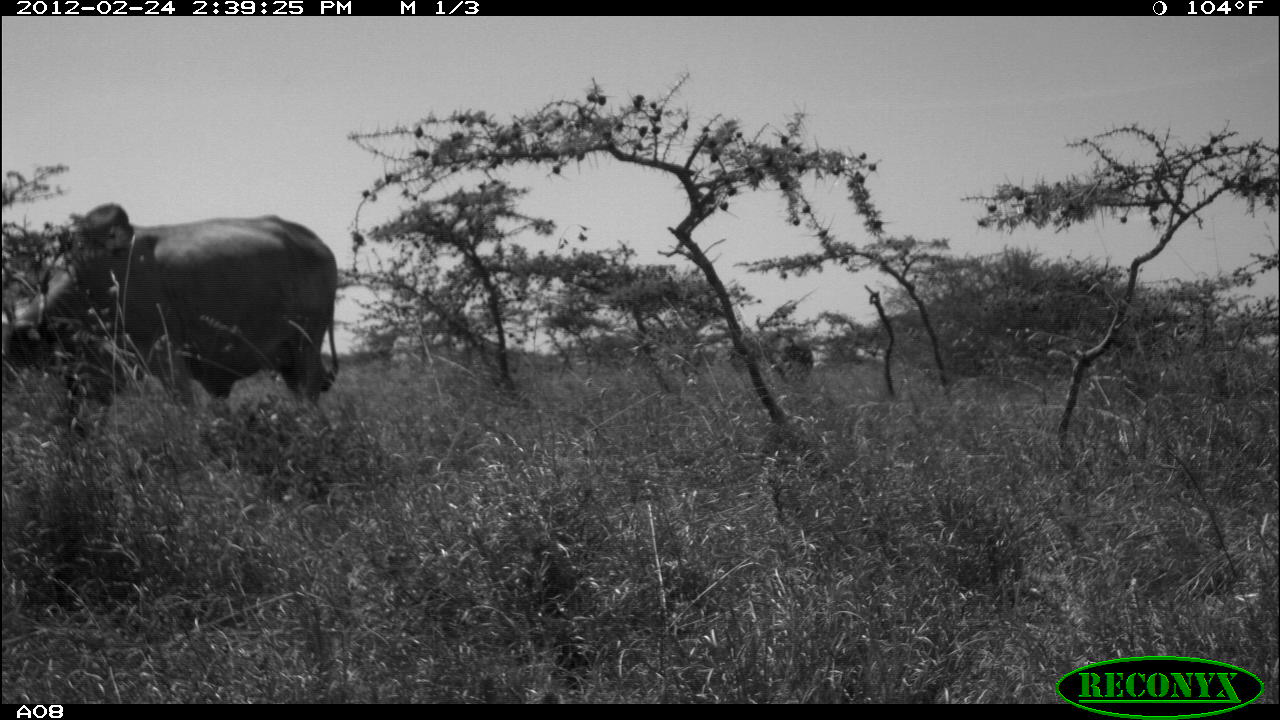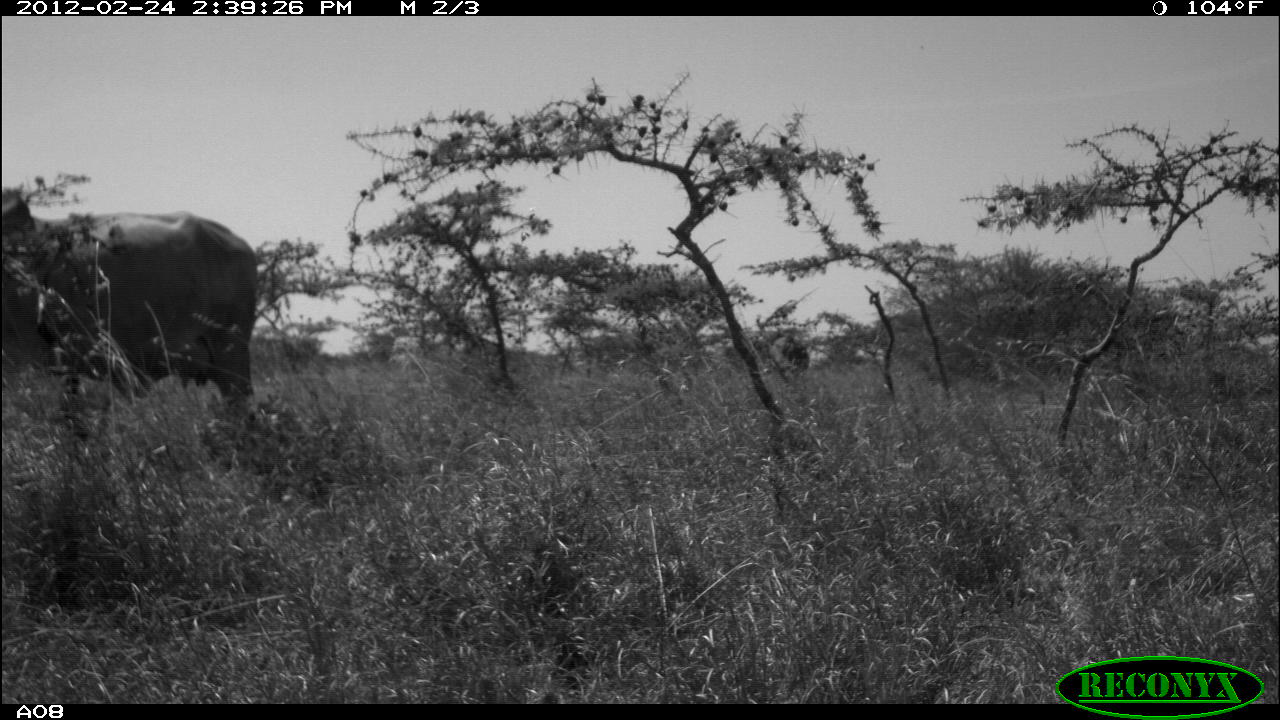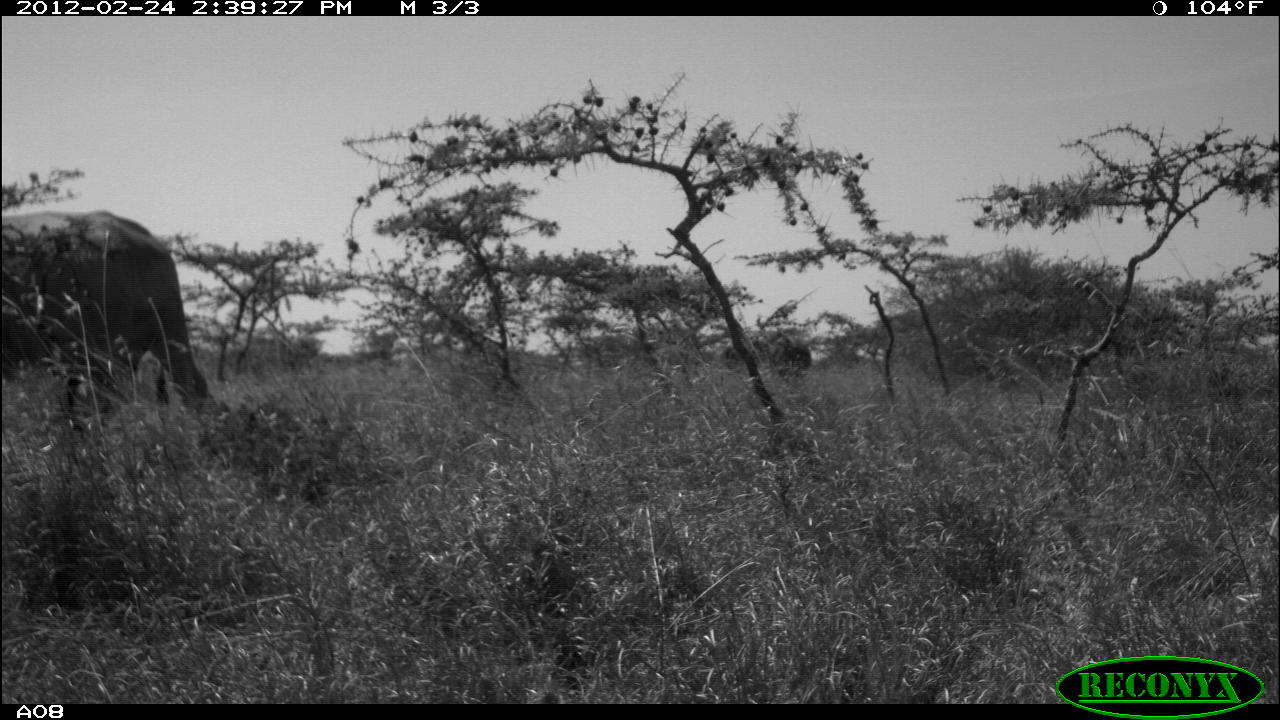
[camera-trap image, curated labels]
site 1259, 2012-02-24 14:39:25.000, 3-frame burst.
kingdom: Animalia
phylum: Chordata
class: Mammalia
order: Artiodactyla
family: Bovidae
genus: Bos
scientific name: Bos taurus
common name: domestic cattle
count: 2